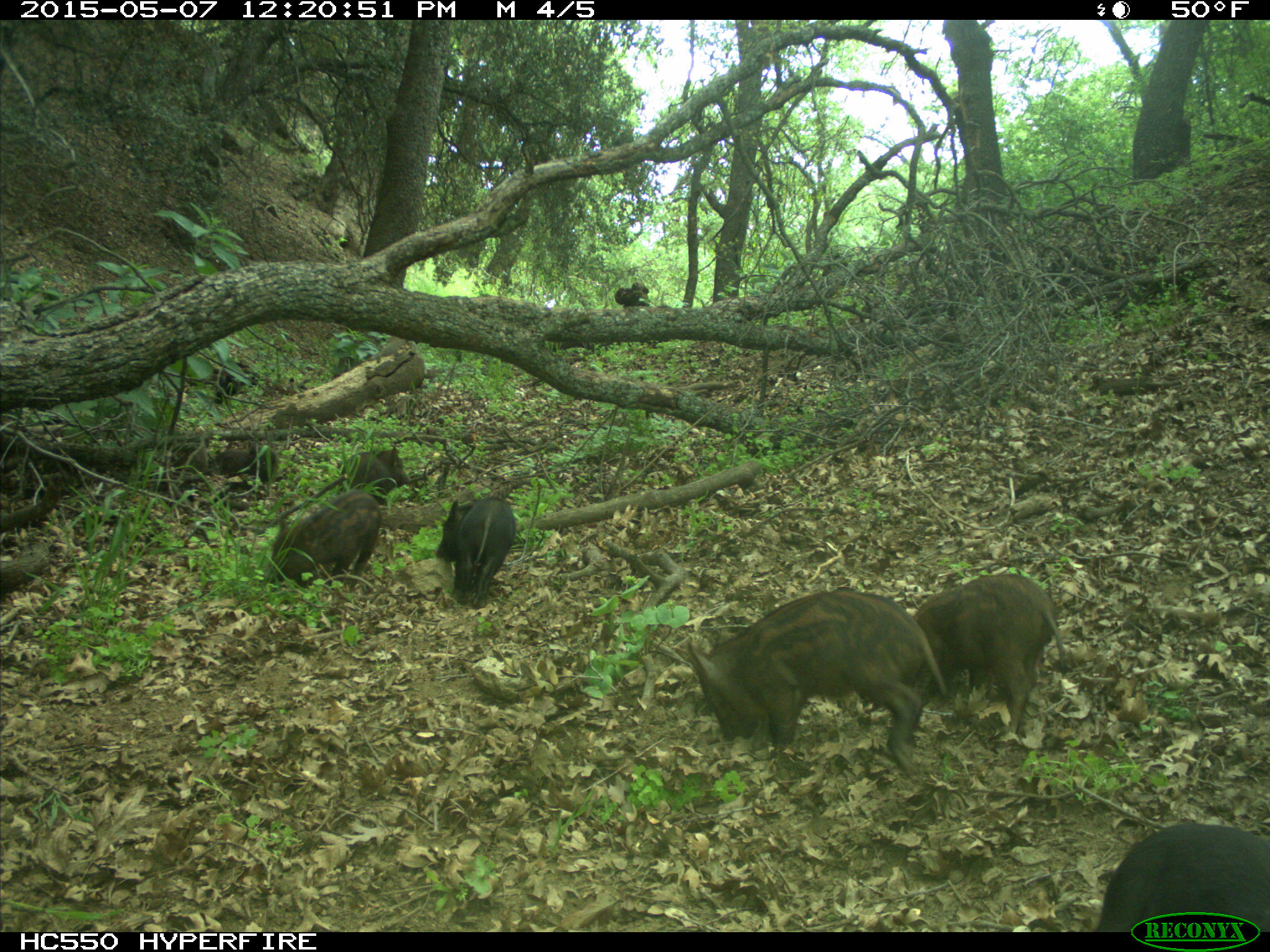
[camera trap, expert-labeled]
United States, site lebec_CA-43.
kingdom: Animalia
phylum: Chordata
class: Mammalia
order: Artiodactyla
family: Suidae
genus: Sus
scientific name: Sus scrofa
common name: wild boar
Sus scrofa (wild boar).